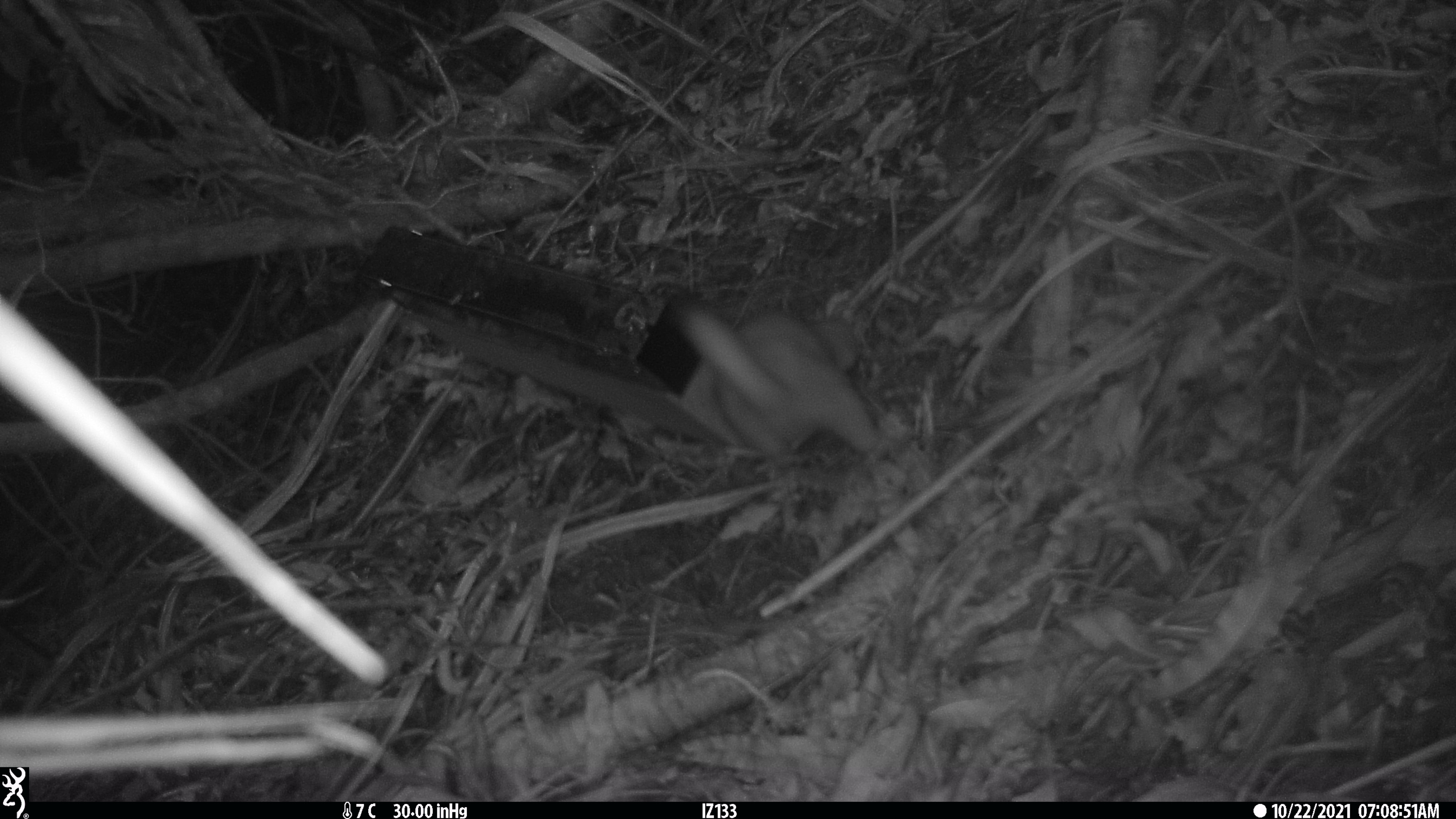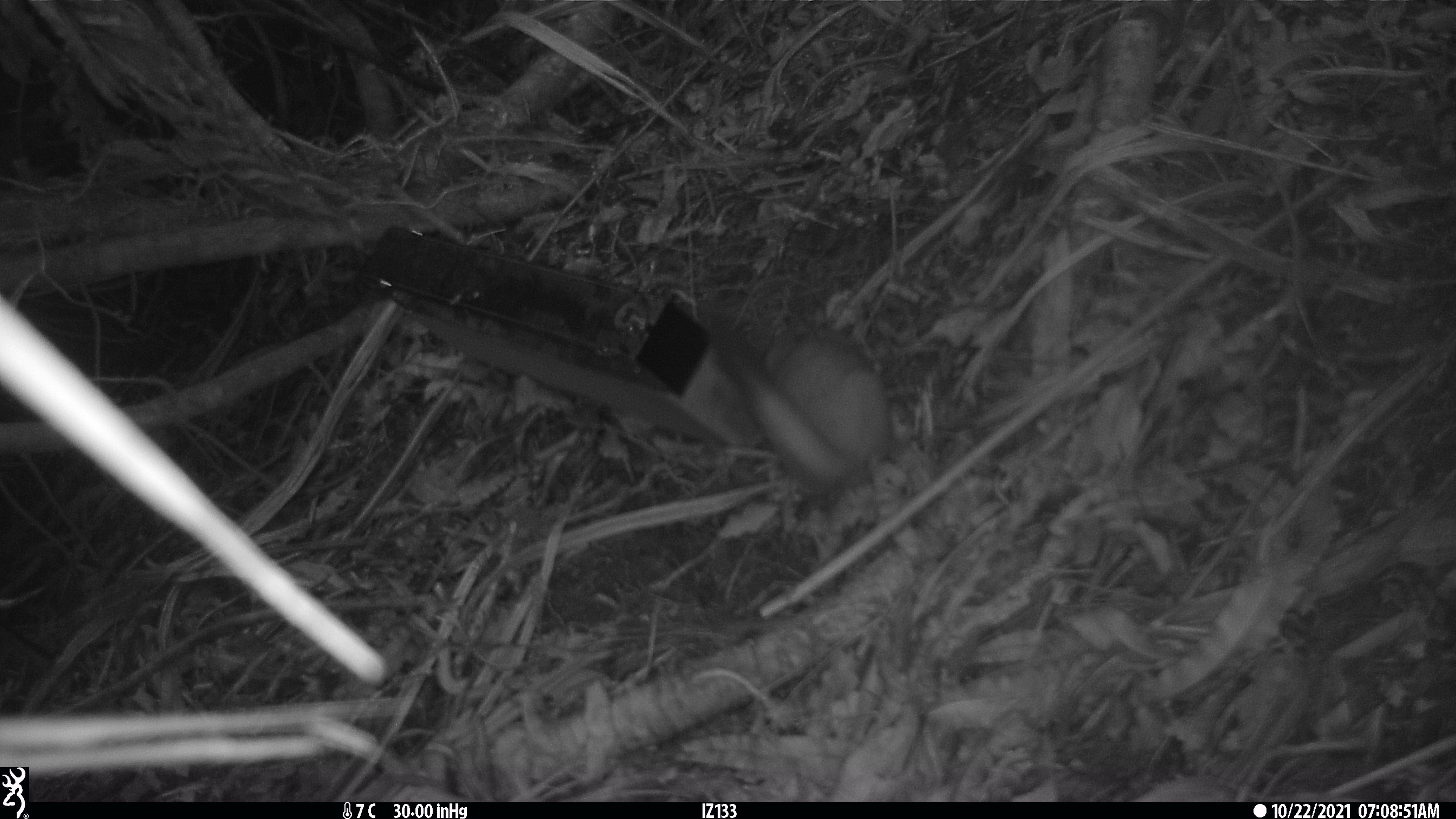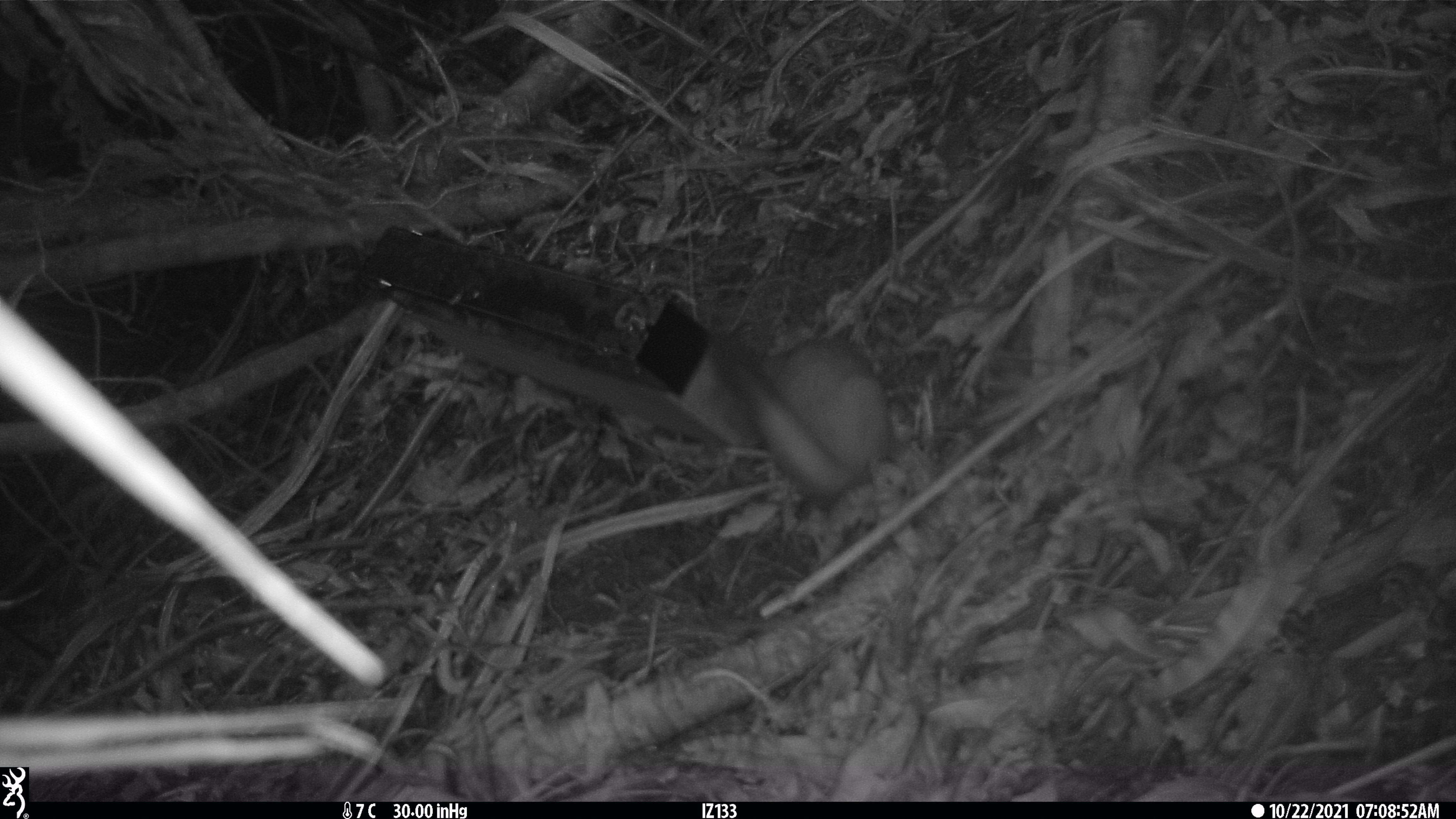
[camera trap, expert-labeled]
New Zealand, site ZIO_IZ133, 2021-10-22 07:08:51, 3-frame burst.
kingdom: Animalia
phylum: Chordata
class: Mammalia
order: Carnivora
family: Mustelidae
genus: Mustela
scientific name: Mustela erminea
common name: stoat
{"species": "stoat (Mustela erminea)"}